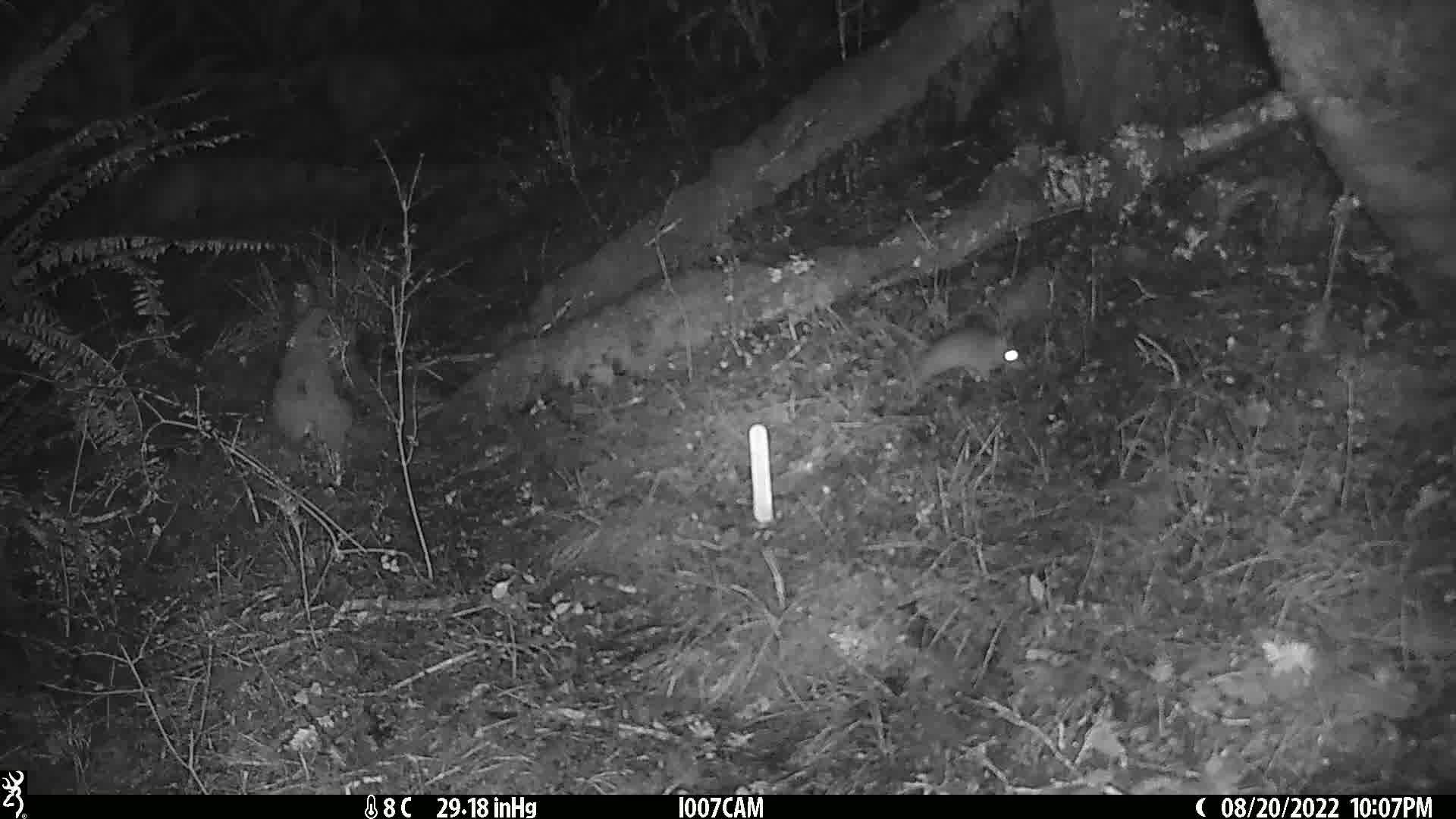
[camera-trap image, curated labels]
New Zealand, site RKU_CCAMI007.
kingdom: Animalia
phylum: Chordata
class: Mammalia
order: Rodentia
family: Muridae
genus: Rattus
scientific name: Rattus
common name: rat